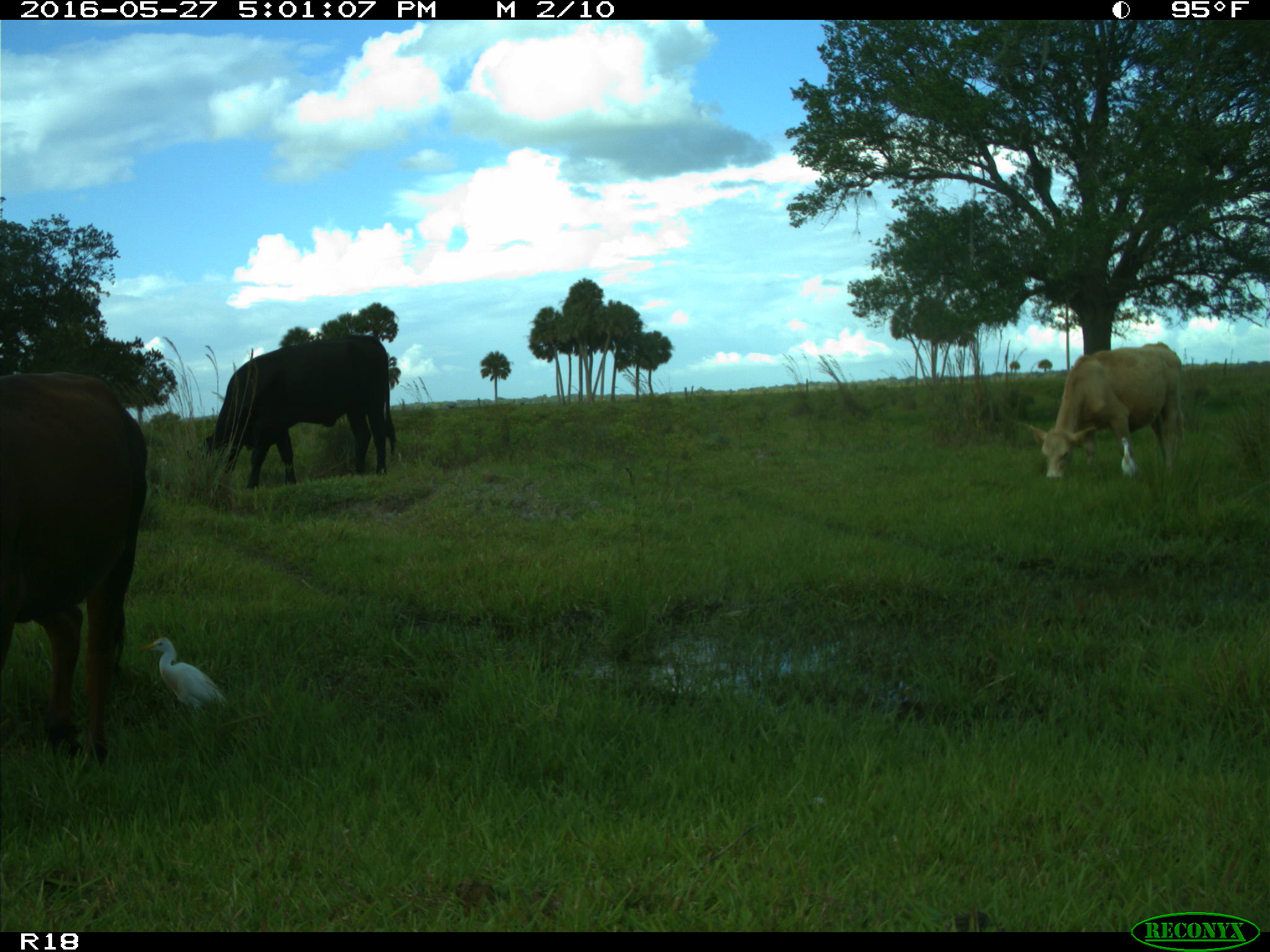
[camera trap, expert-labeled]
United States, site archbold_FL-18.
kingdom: Animalia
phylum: Chordata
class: Mammalia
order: Artiodactyla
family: Bovidae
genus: Bos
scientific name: Bos taurus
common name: domestic cow